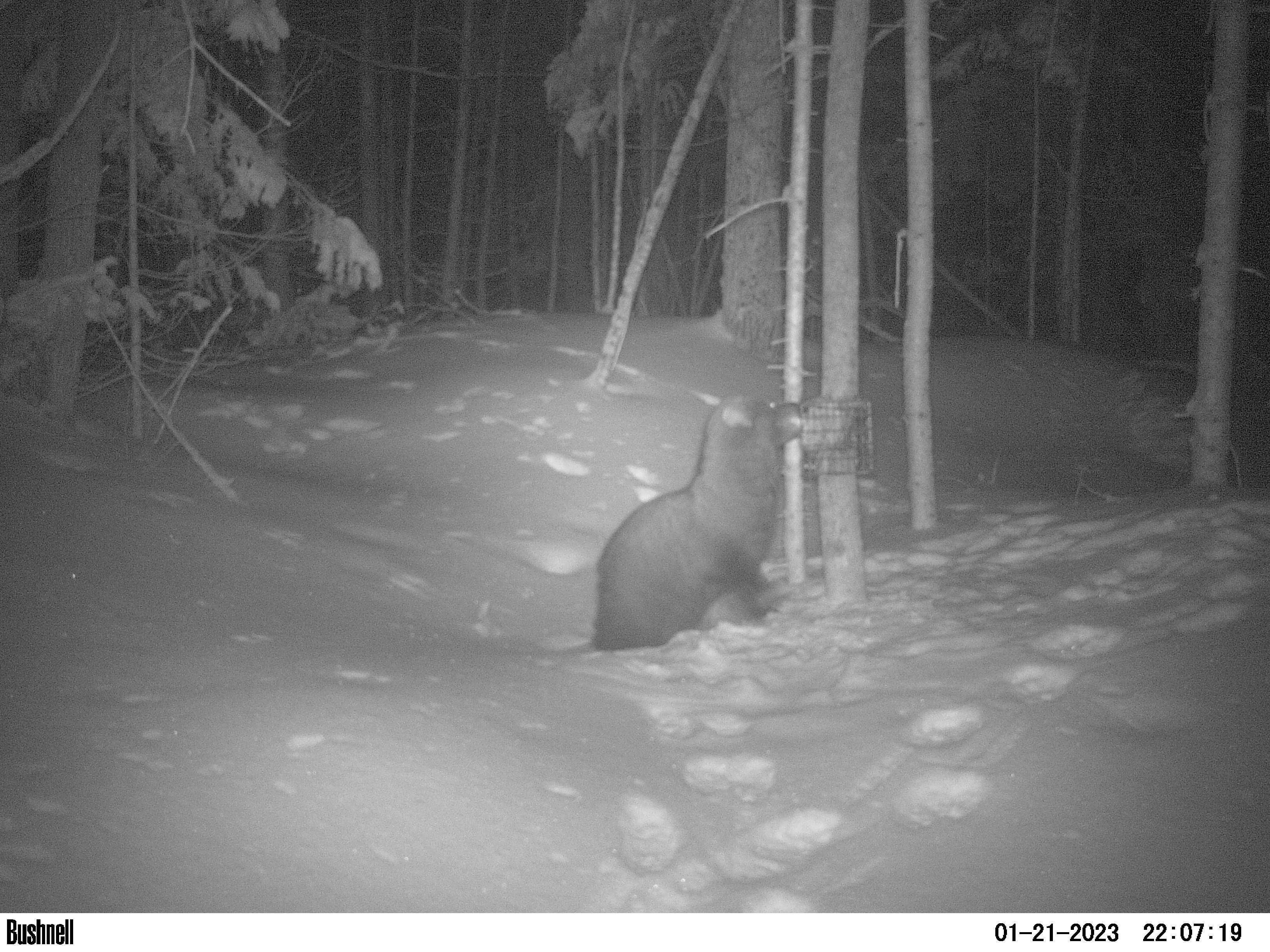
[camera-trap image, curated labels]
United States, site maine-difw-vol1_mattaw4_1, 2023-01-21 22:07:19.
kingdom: Animalia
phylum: Chordata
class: Mammalia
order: Carnivora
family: Mustelidae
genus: Pekania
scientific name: Pekania pennanti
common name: fisher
Fisher (Pekania pennanti).